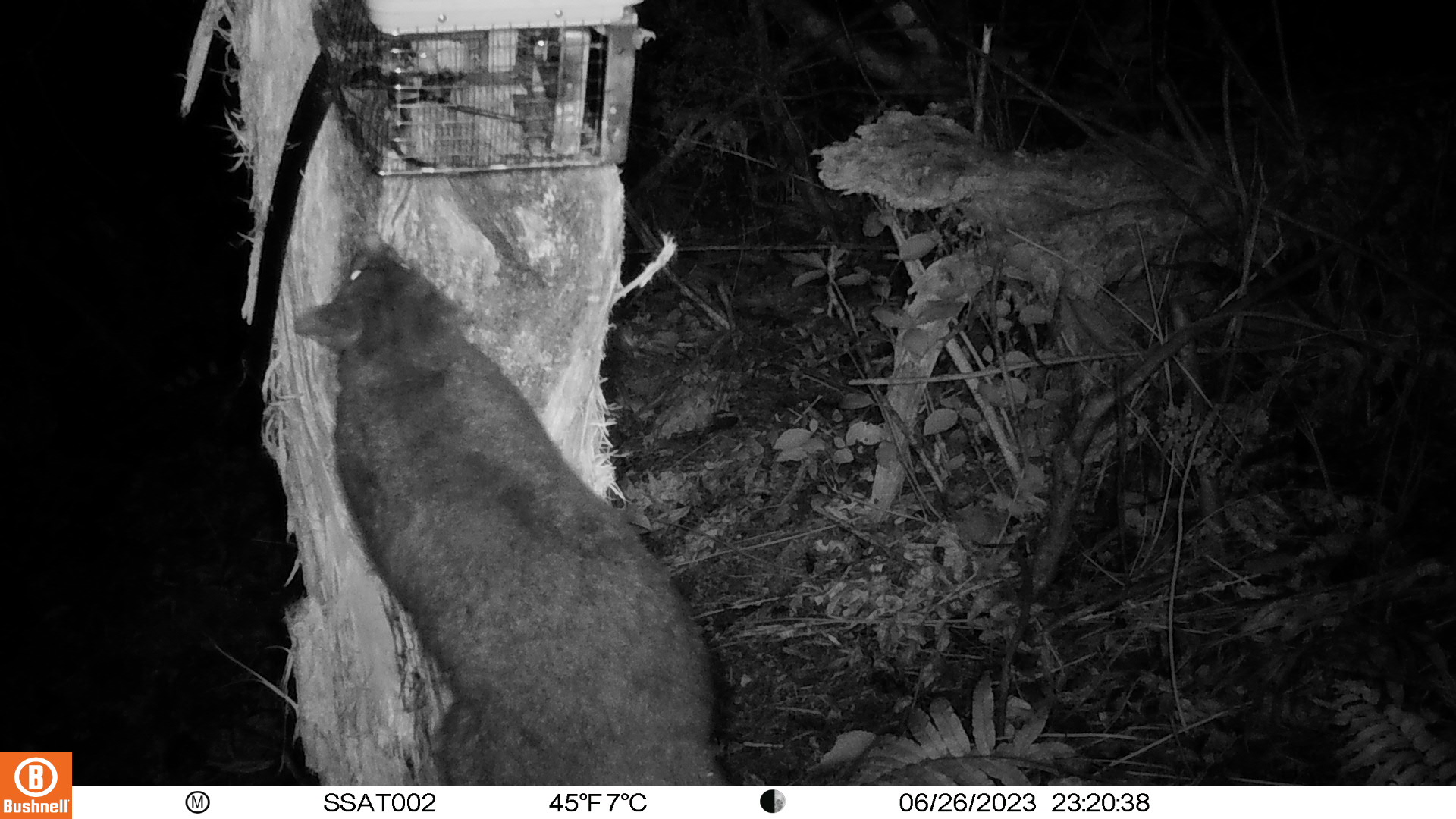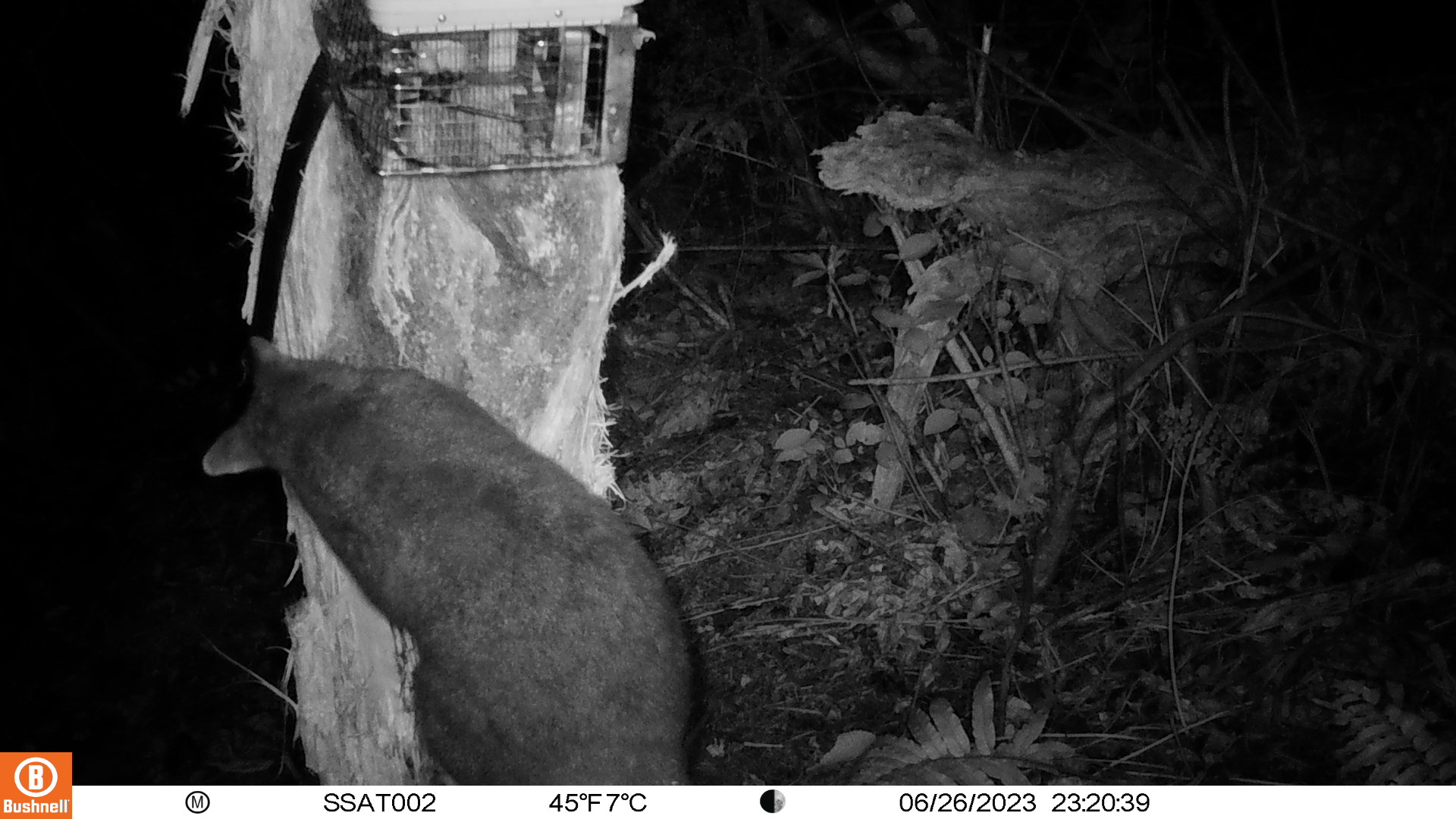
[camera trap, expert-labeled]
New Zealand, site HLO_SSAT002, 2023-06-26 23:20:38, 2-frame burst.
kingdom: Animalia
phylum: Chordata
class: Mammalia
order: Diprotodontia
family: Phalangeridae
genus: Trichosurus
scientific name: Trichosurus vulpecula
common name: common brushtail possum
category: possum